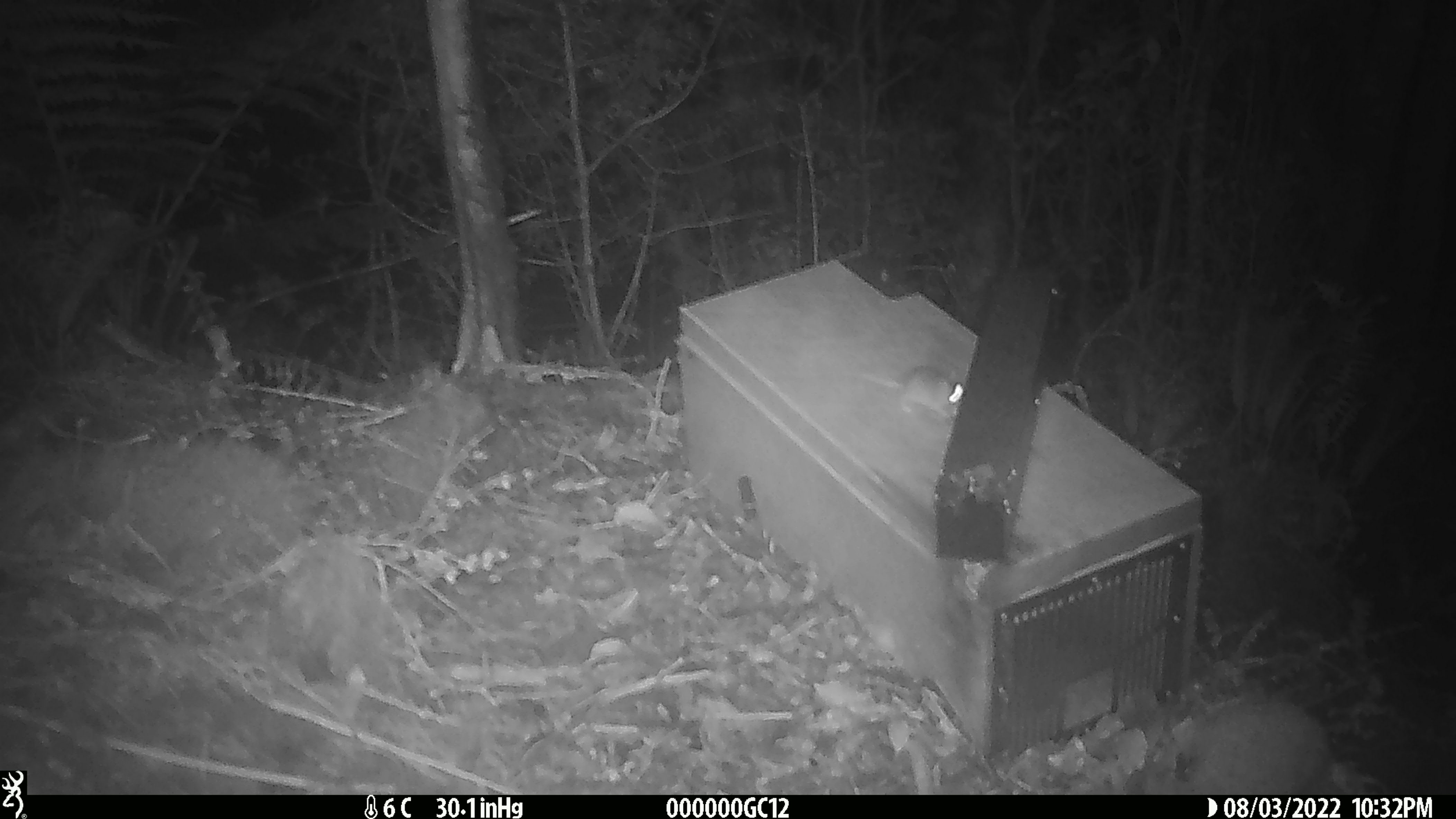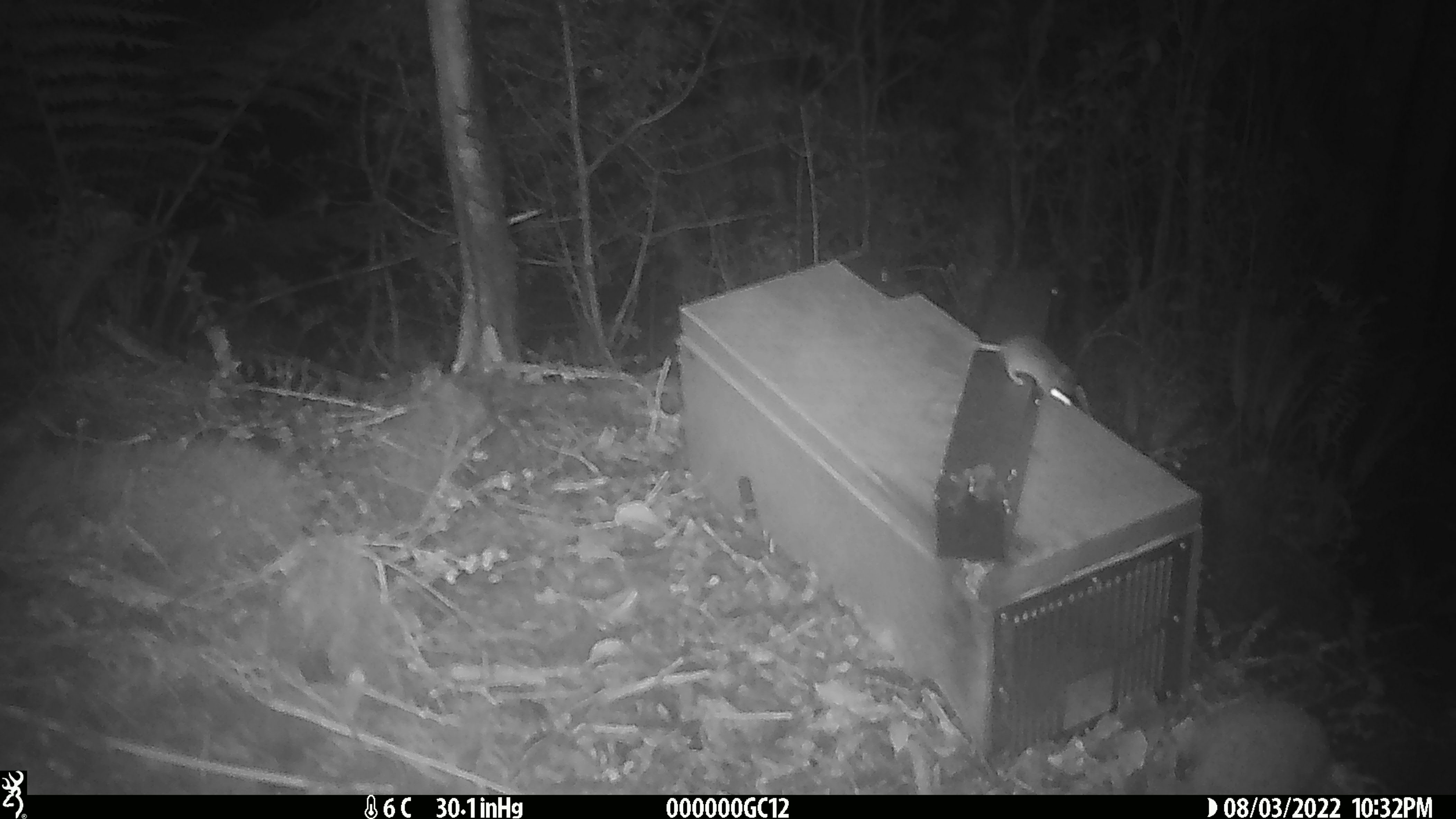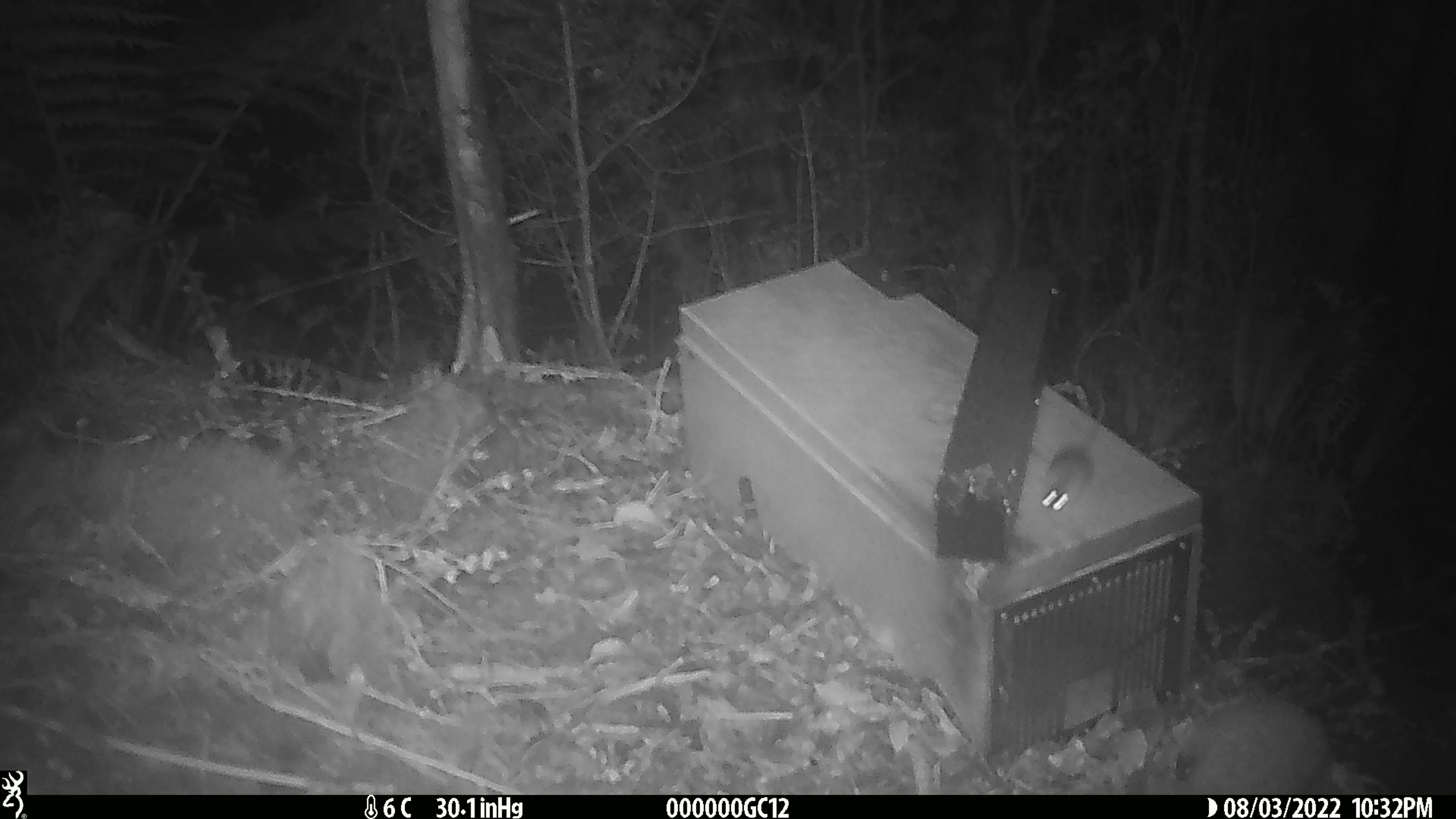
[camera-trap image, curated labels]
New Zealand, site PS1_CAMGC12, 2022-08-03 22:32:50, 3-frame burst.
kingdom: Animalia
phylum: Chordata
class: Mammalia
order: Rodentia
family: Muridae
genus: Mus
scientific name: Mus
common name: mouse